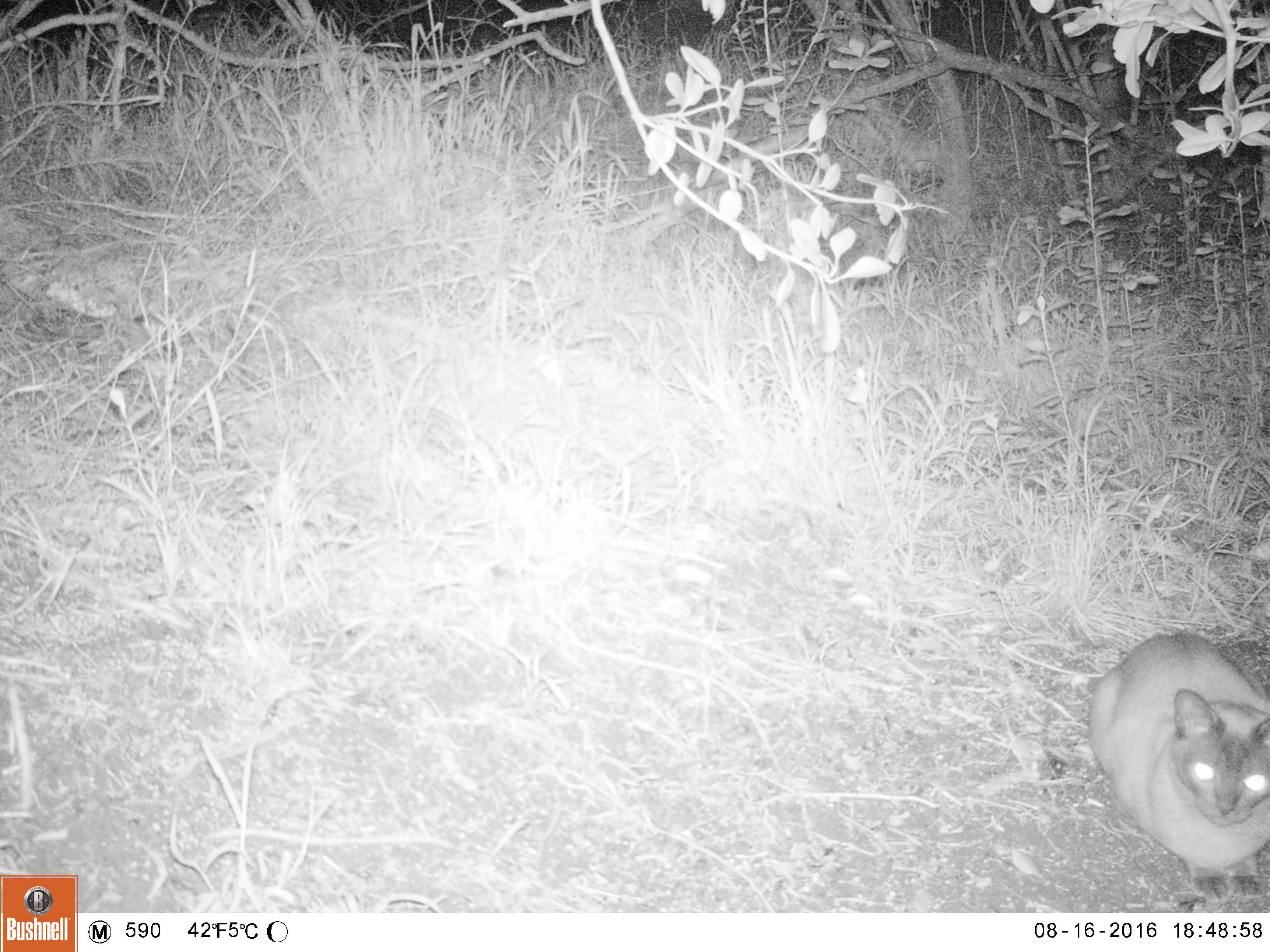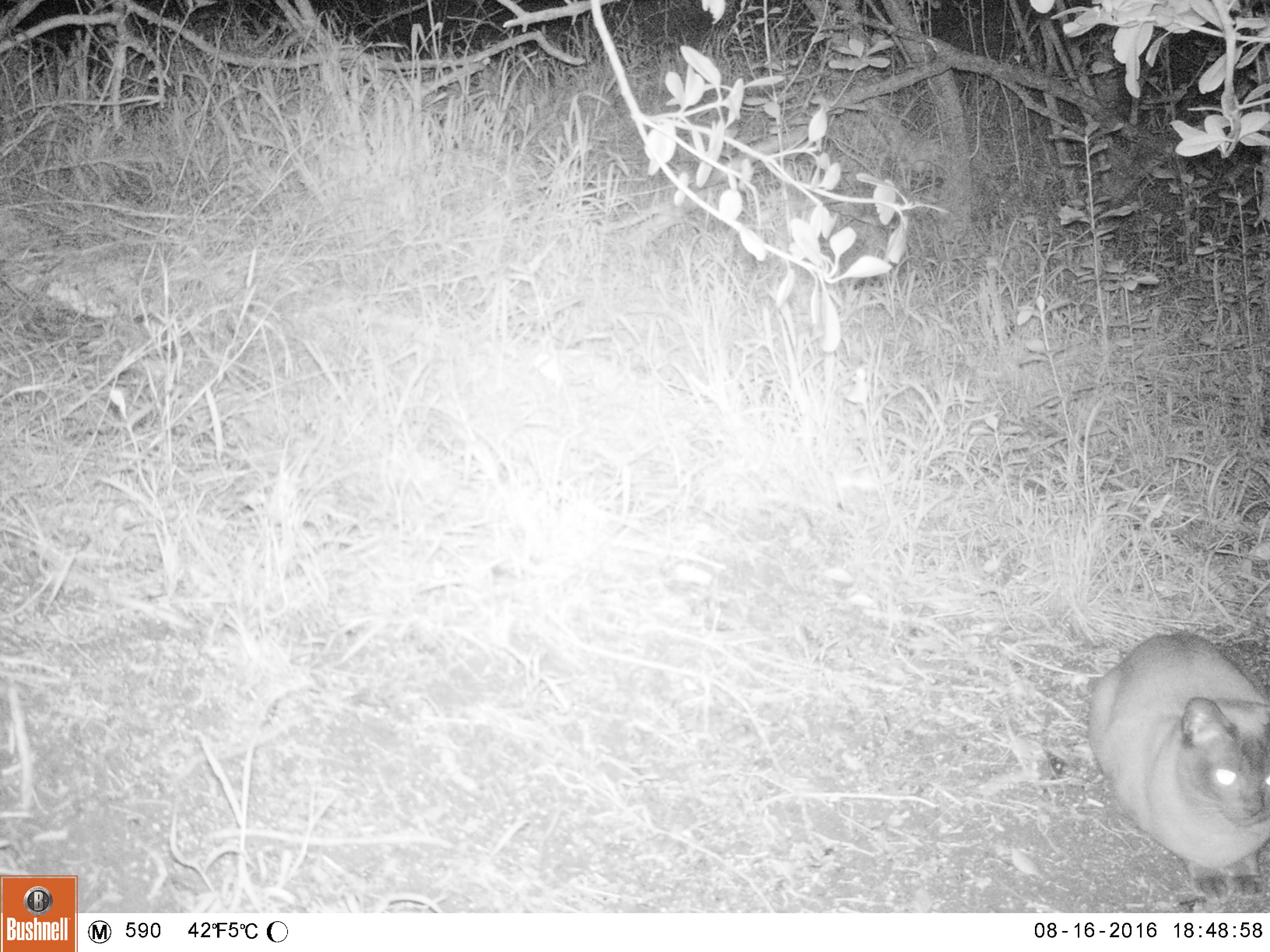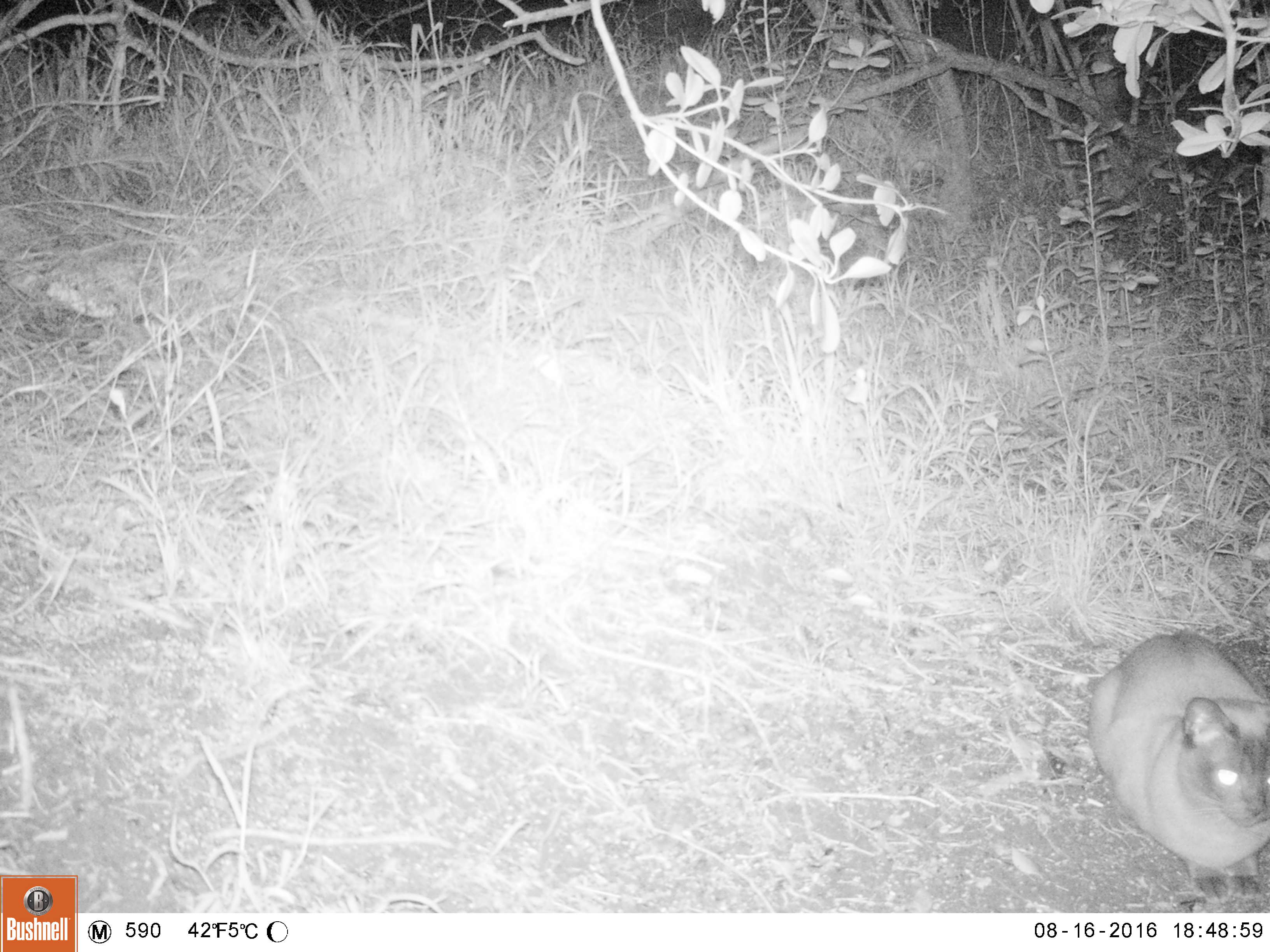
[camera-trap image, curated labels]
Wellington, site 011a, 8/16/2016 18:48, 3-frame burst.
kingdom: Animalia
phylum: Chordata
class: Mammalia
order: Carnivora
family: Felidae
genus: Felis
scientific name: Felis catus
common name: cat